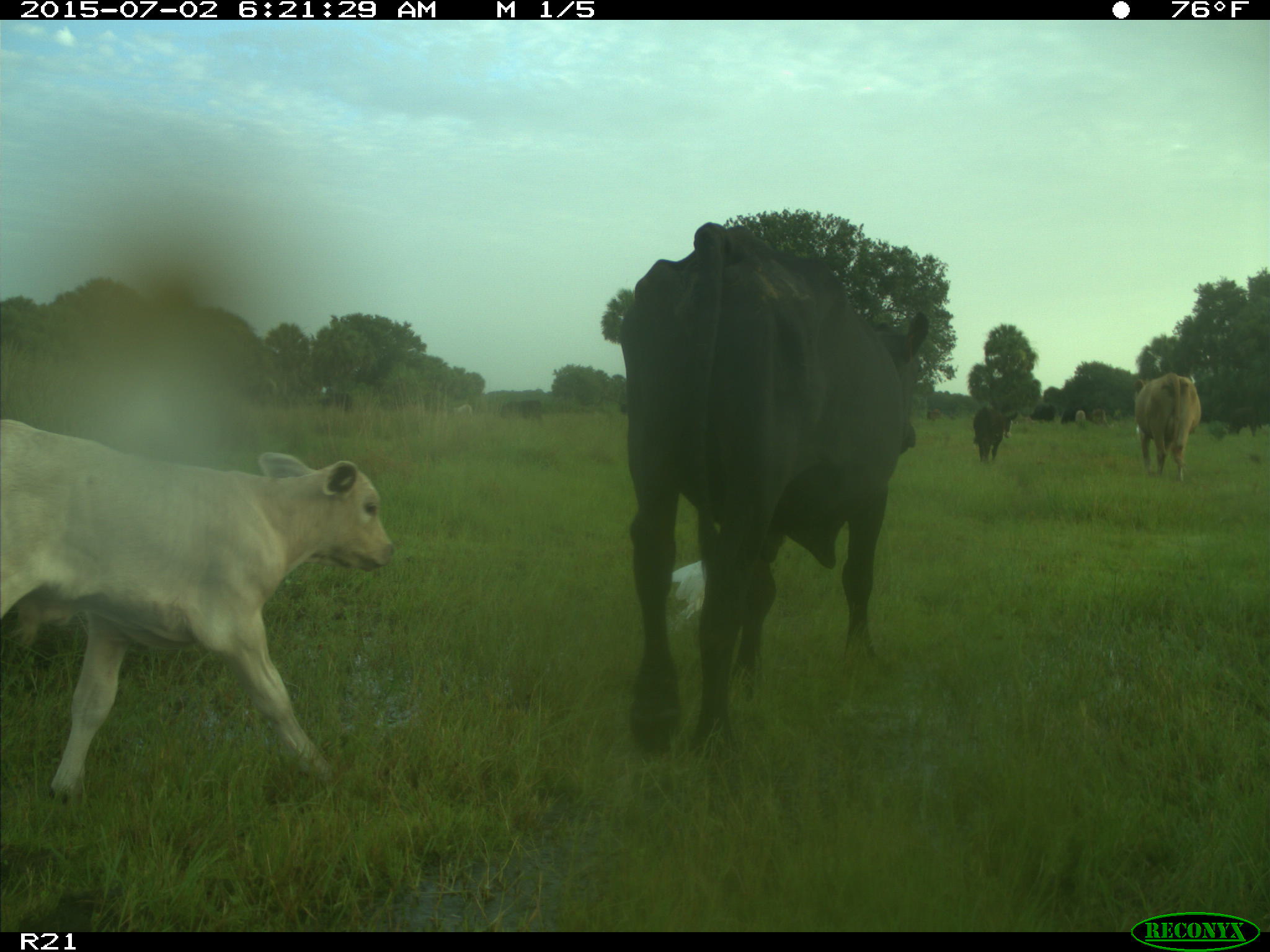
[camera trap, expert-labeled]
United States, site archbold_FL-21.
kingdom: Animalia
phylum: Chordata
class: Mammalia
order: Artiodactyla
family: Bovidae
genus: Bos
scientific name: Bos taurus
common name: domestic cow